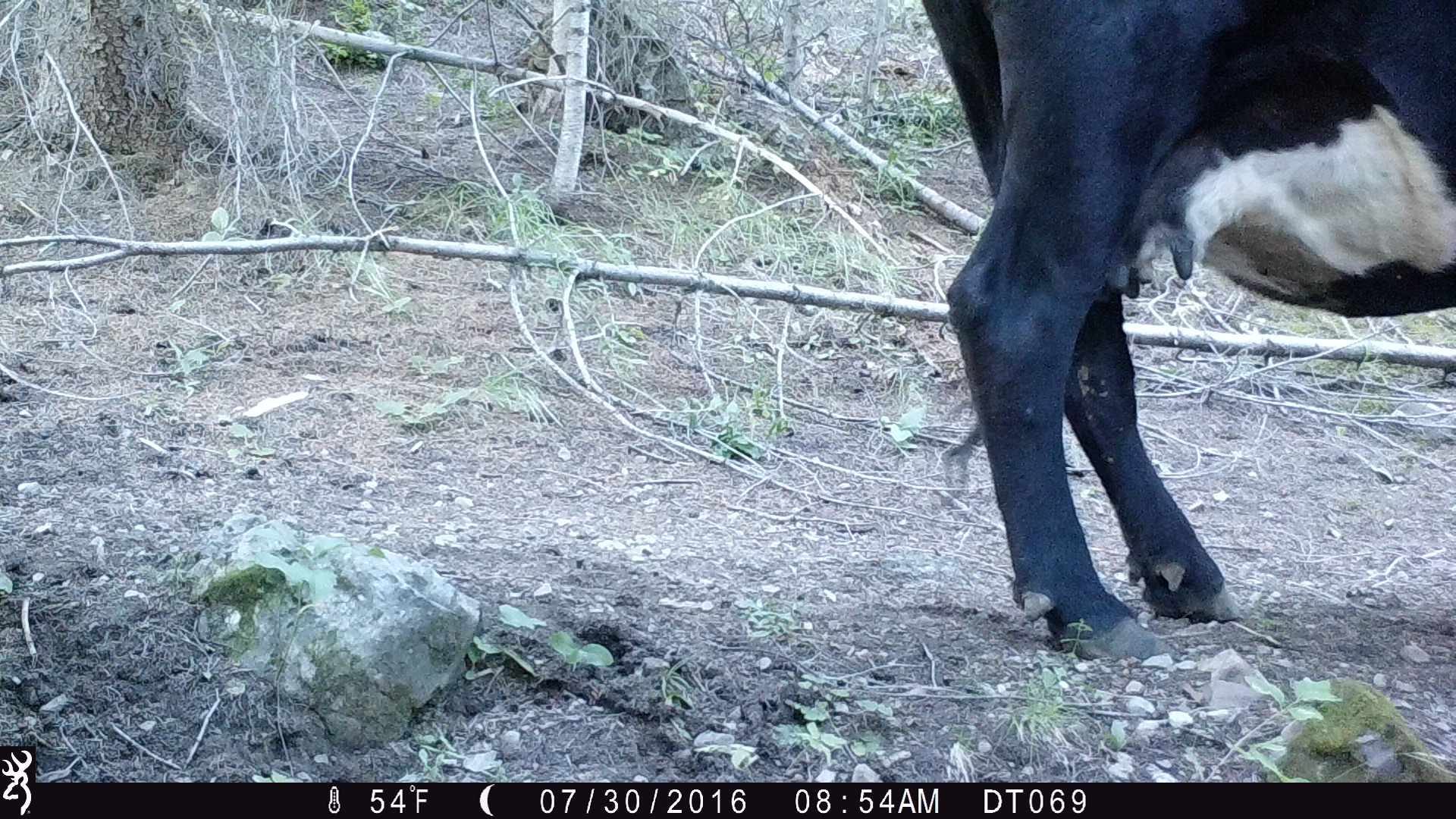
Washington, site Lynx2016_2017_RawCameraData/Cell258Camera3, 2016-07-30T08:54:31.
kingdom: Animalia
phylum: Chordata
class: Mammalia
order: Artiodactyla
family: Bovidae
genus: Bos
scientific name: Bos taurus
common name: domestic cattle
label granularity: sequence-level